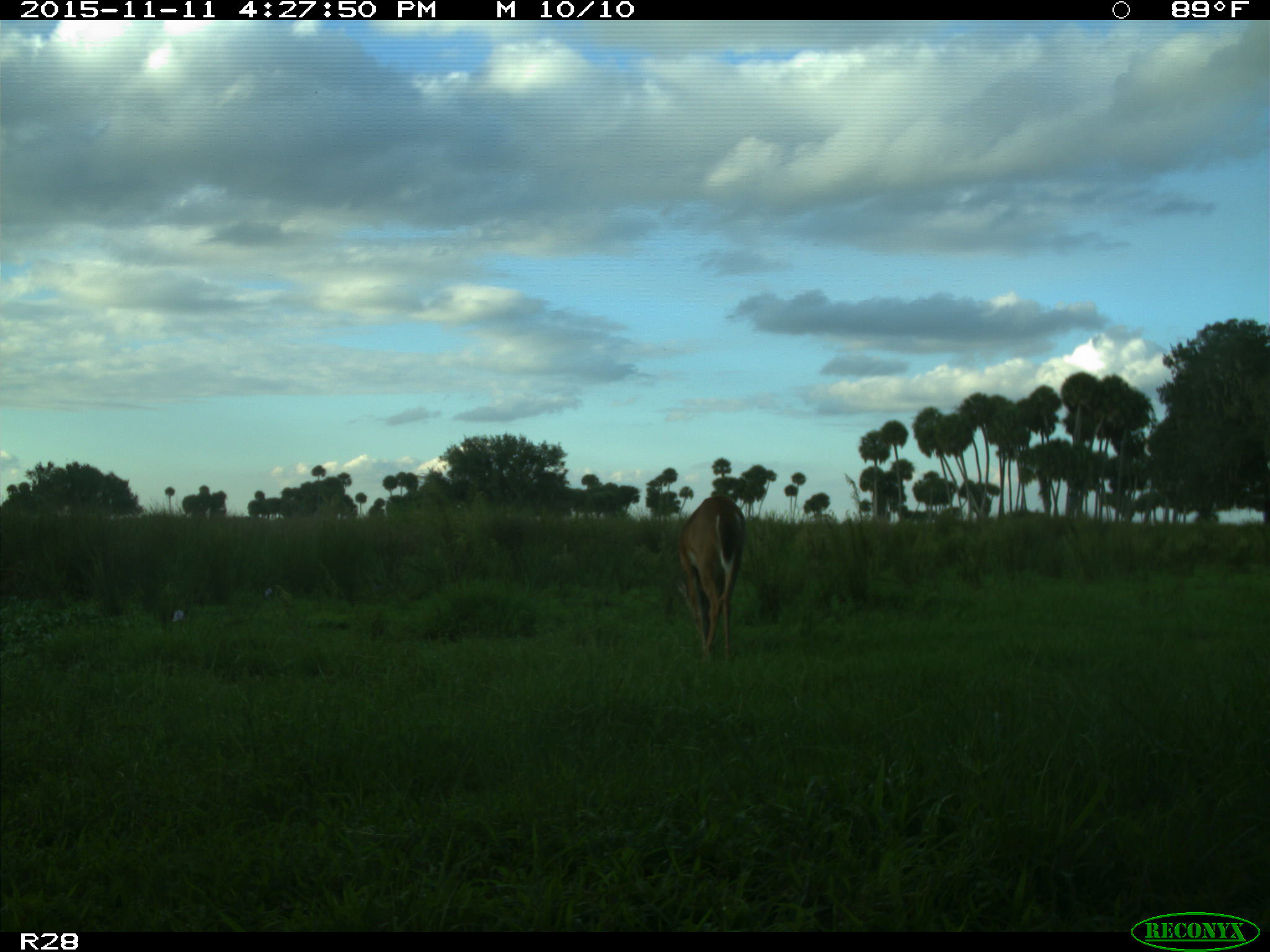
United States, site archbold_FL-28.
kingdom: Animalia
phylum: Chordata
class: Mammalia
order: Artiodactyla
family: Cervidae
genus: Odocoileus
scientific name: Odocoileus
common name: deer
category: unidentified deer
Unidentified deer (deer) (Odocoileus).